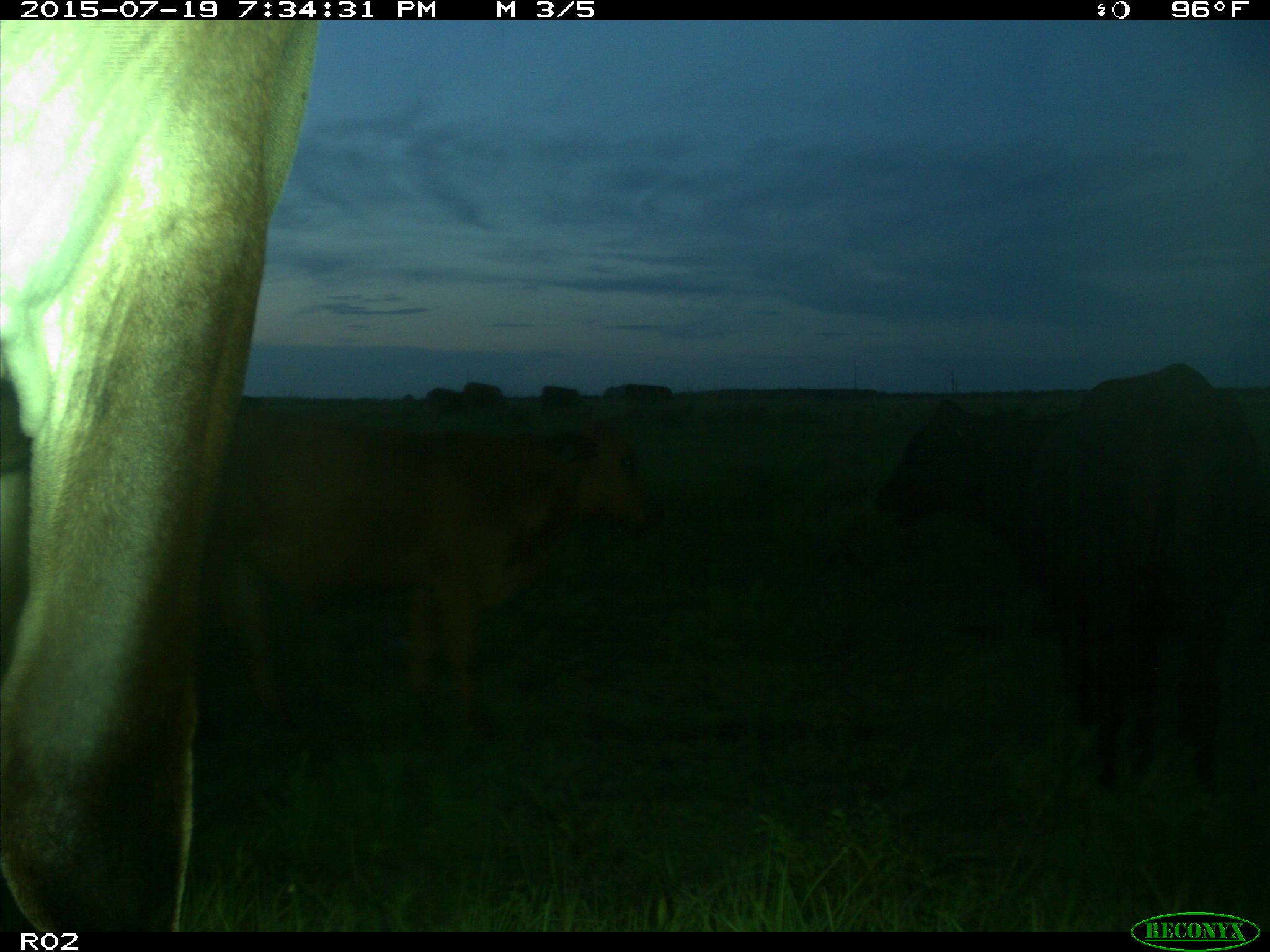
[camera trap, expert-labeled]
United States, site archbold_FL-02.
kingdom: Animalia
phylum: Chordata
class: Mammalia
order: Artiodactyla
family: Bovidae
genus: Bos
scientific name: Bos taurus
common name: domestic cow